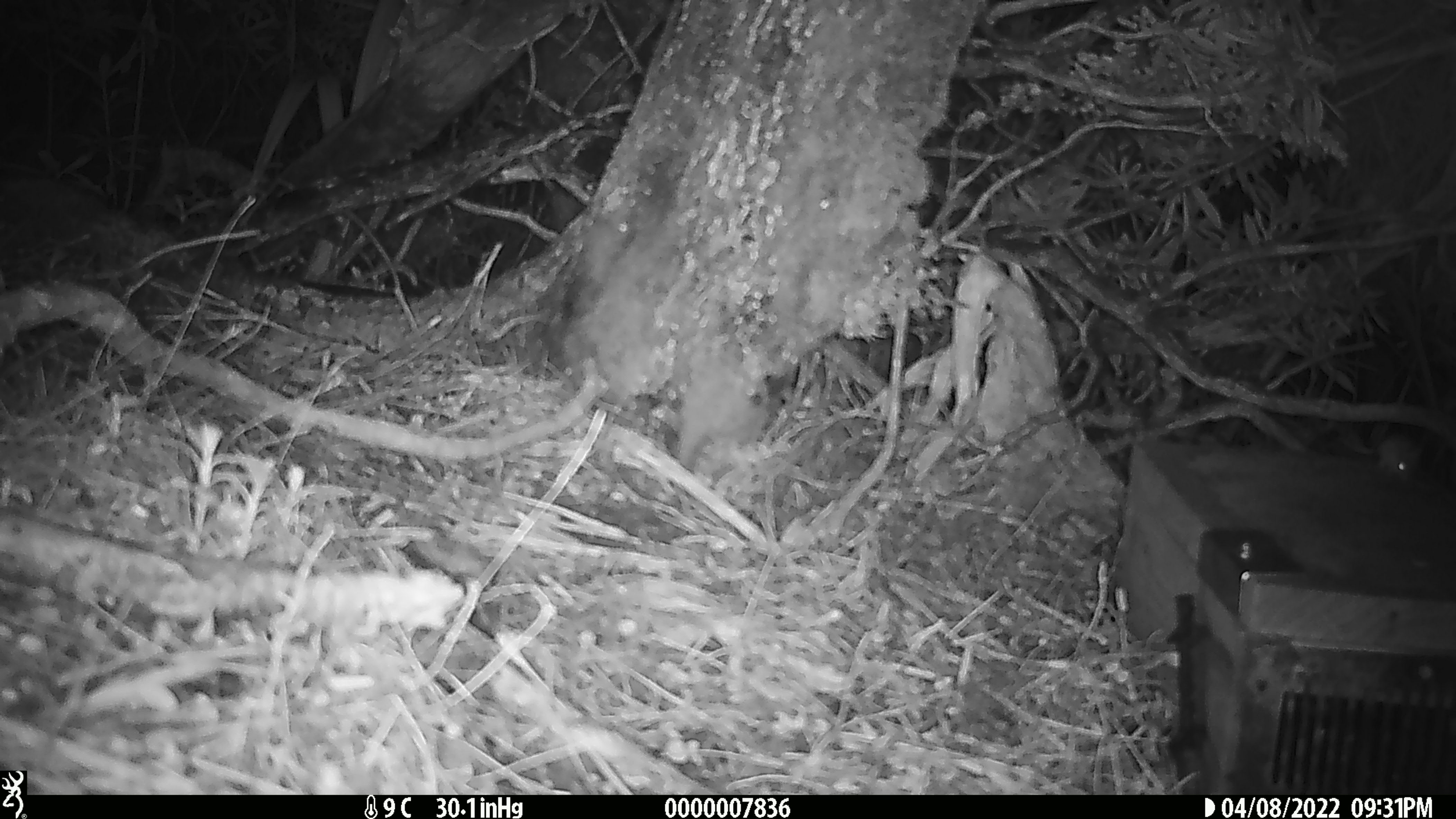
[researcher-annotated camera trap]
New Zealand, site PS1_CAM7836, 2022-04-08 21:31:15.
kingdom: Animalia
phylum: Chordata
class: Mammalia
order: Rodentia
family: Muridae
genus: Mus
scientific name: Mus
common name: mouse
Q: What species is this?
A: Mouse (Mus).